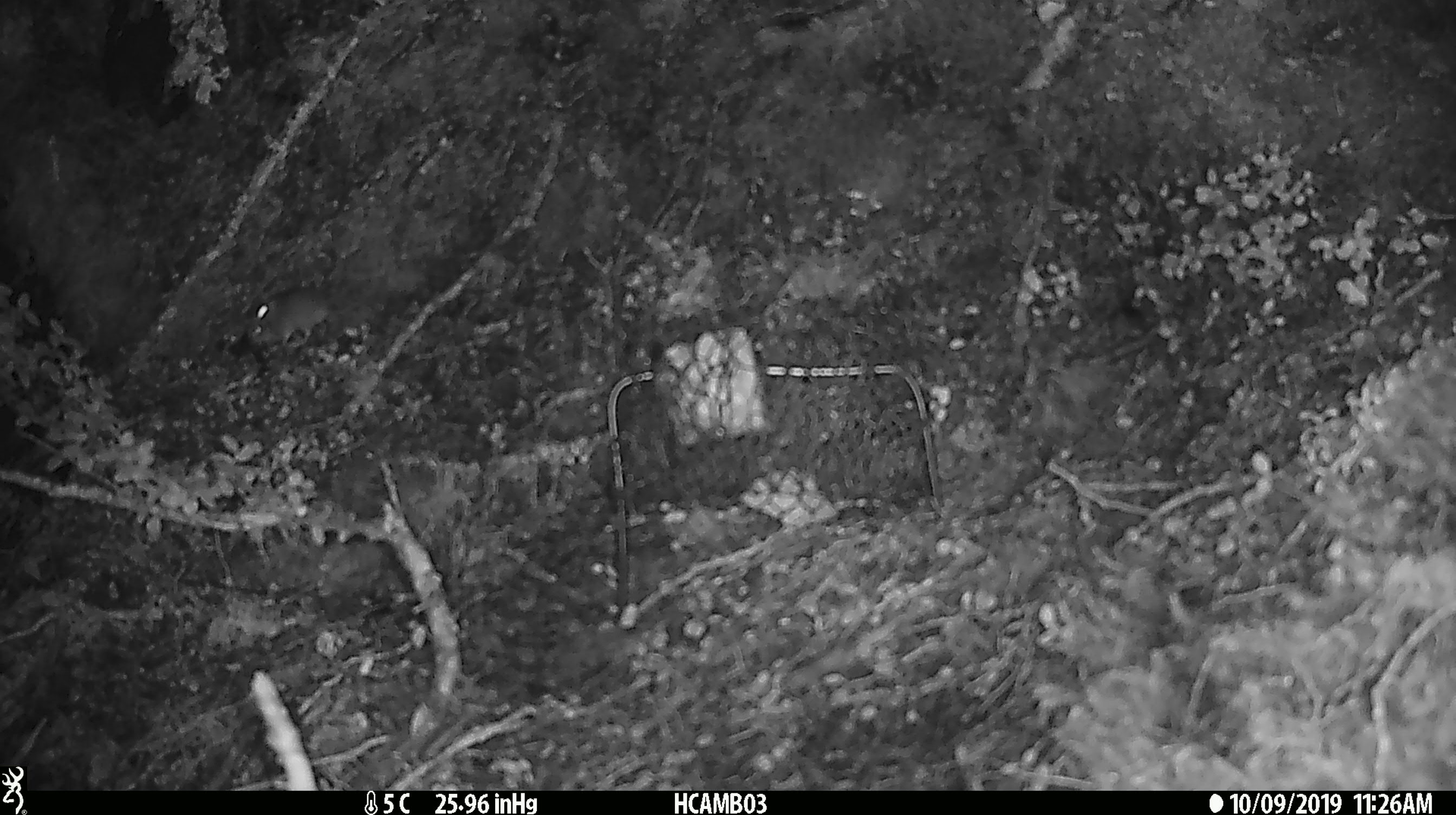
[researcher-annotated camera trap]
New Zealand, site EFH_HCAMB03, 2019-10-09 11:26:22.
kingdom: Animalia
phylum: Chordata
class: Mammalia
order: Rodentia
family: Muridae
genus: Mus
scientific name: Mus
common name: mouse